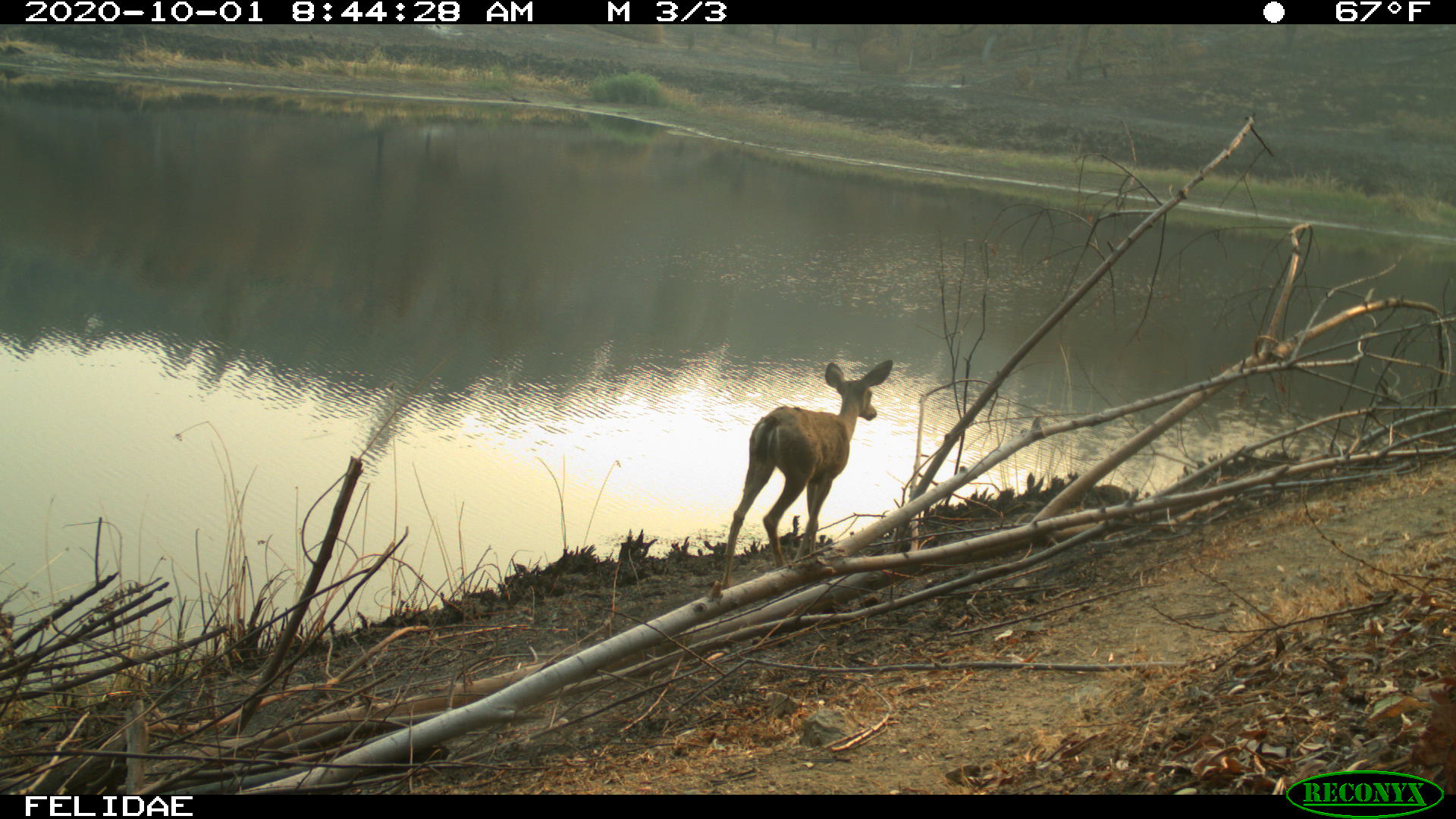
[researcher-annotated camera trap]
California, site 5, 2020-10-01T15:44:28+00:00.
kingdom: Animalia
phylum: Chordata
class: Mammalia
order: Artiodactyla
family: Cervidae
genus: Odocoileus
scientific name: Odocoileus hemionus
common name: mule deer